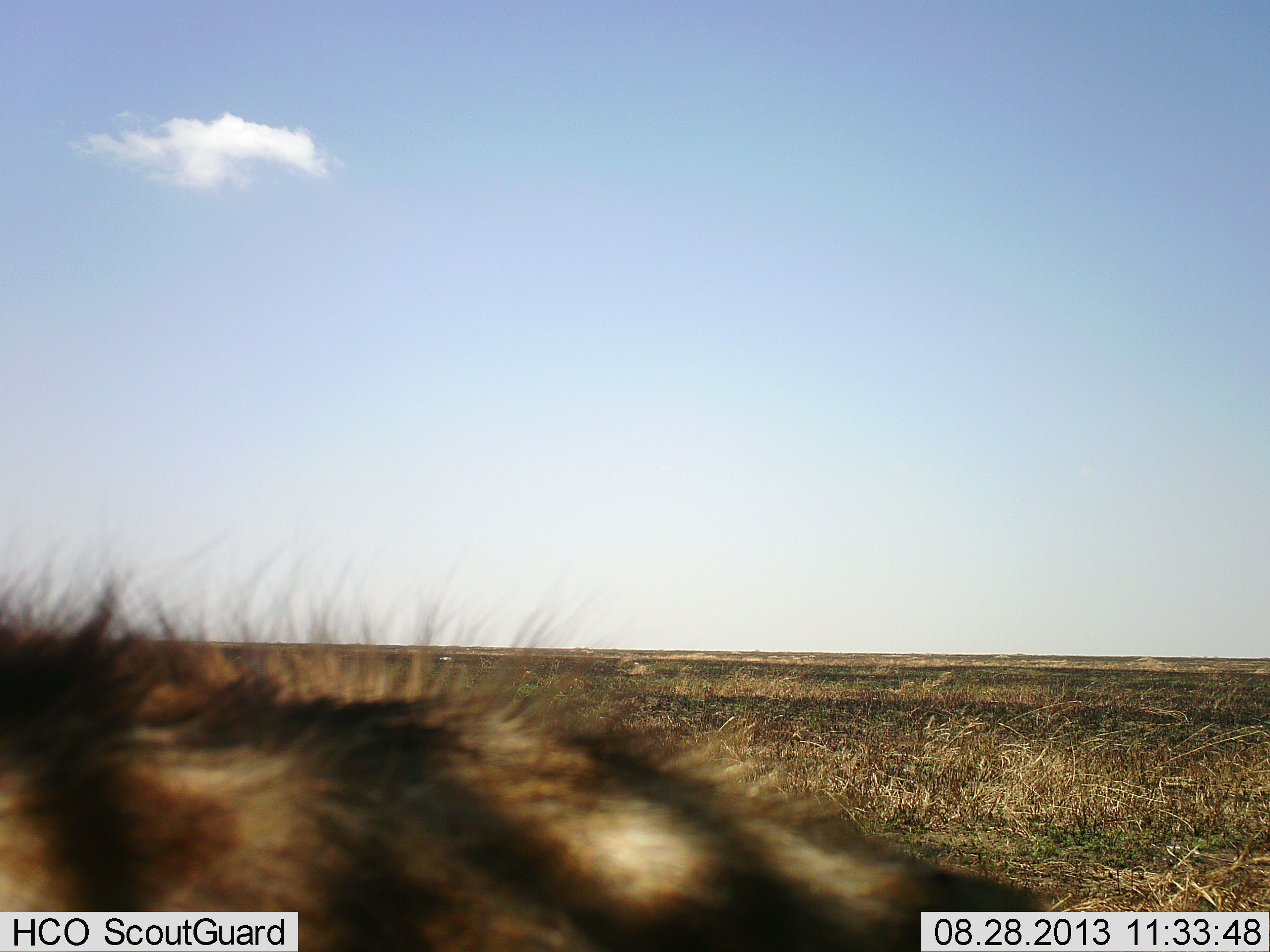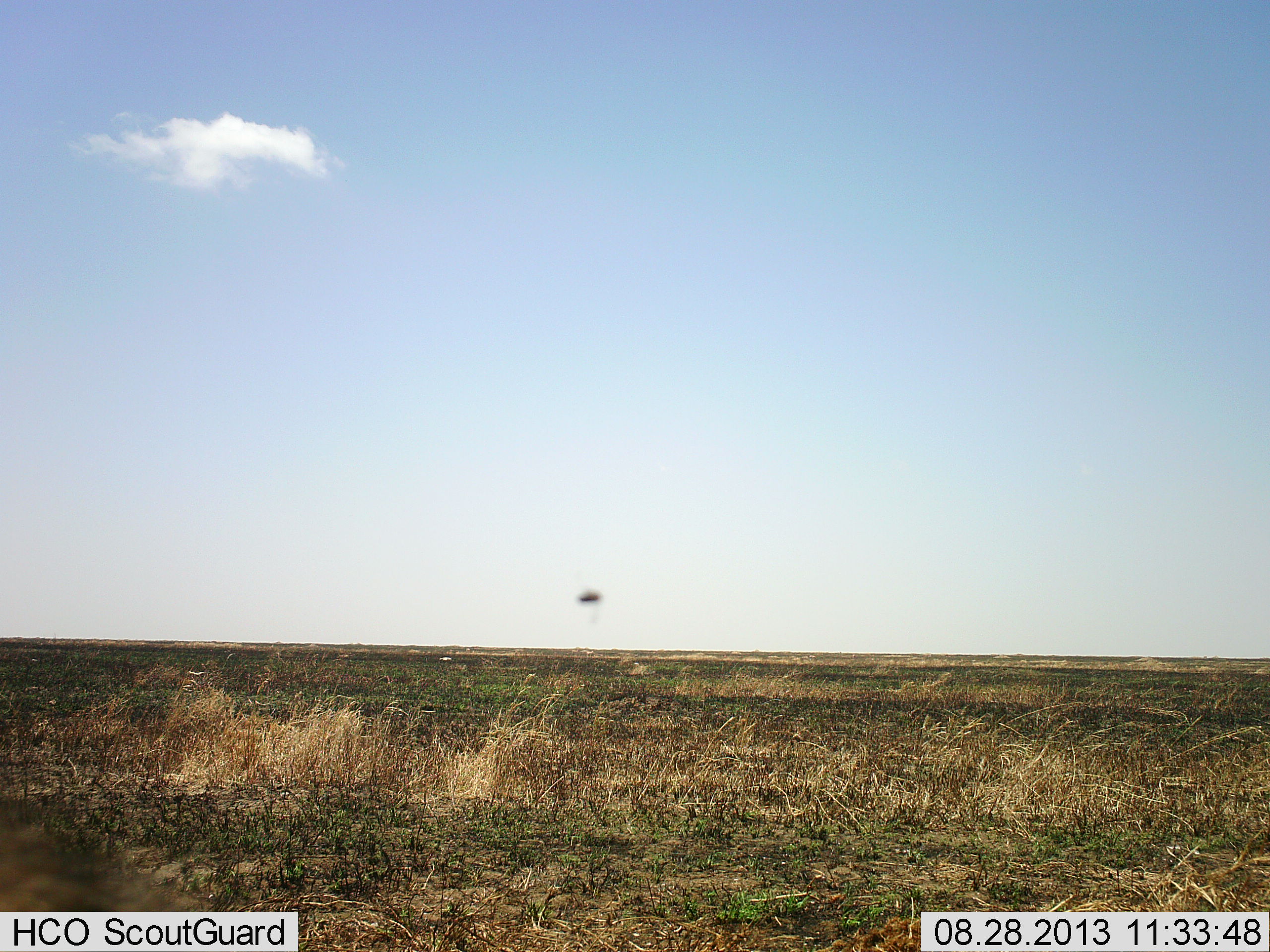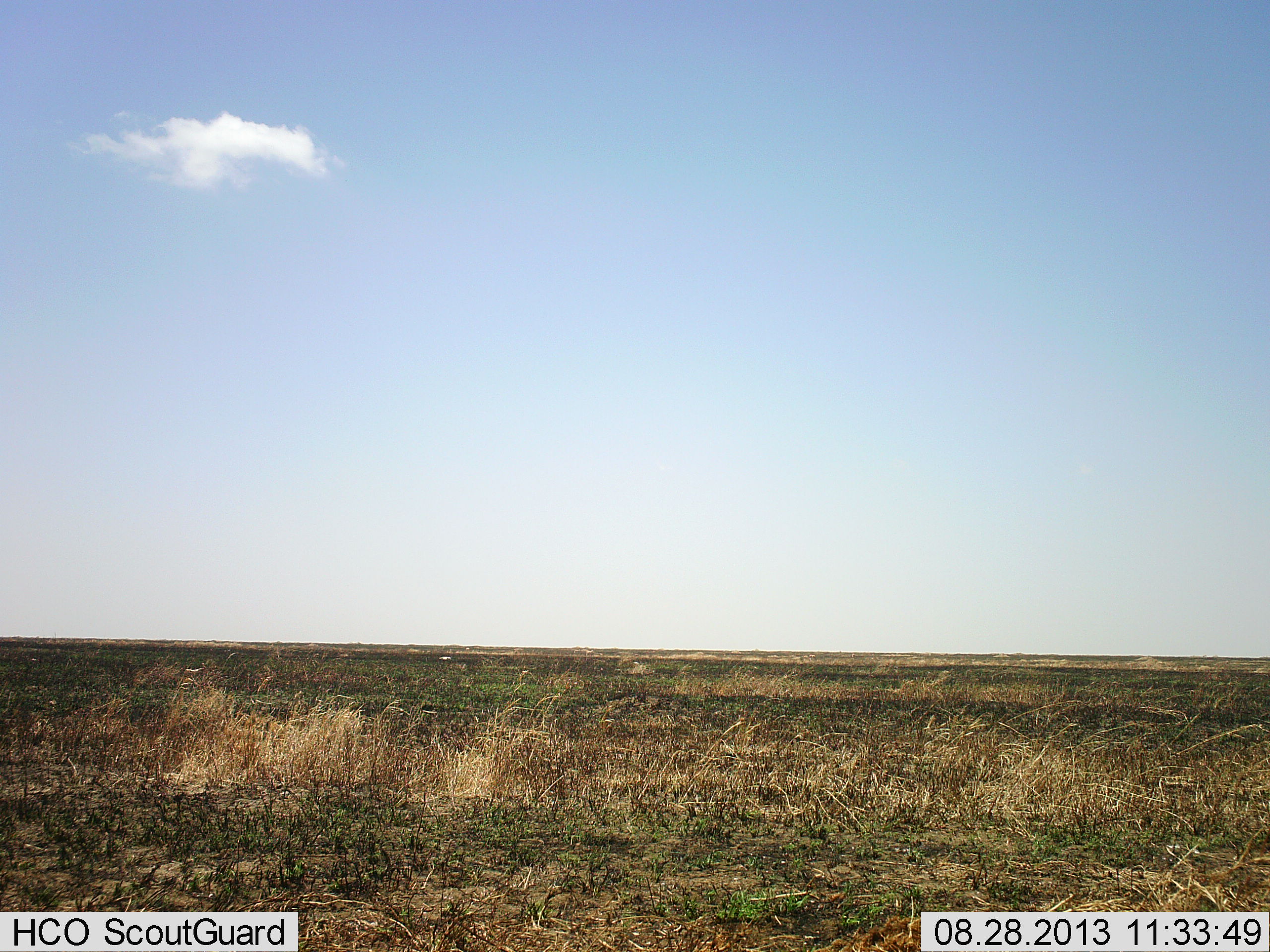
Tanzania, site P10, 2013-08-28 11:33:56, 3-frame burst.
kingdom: Animalia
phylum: Chordata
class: Mammalia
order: Carnivora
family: Hyaenidae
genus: Crocuta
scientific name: Crocuta crocuta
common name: spotted hyena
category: hyenaspotted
Hyenaspotted (spotted hyena) (Crocuta crocuta), count 1. Behavior (volunteer vote fractions): standing 43%, resting 0%, moving 57%, interacting 0%. Young present (vote fraction): 0%. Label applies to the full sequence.